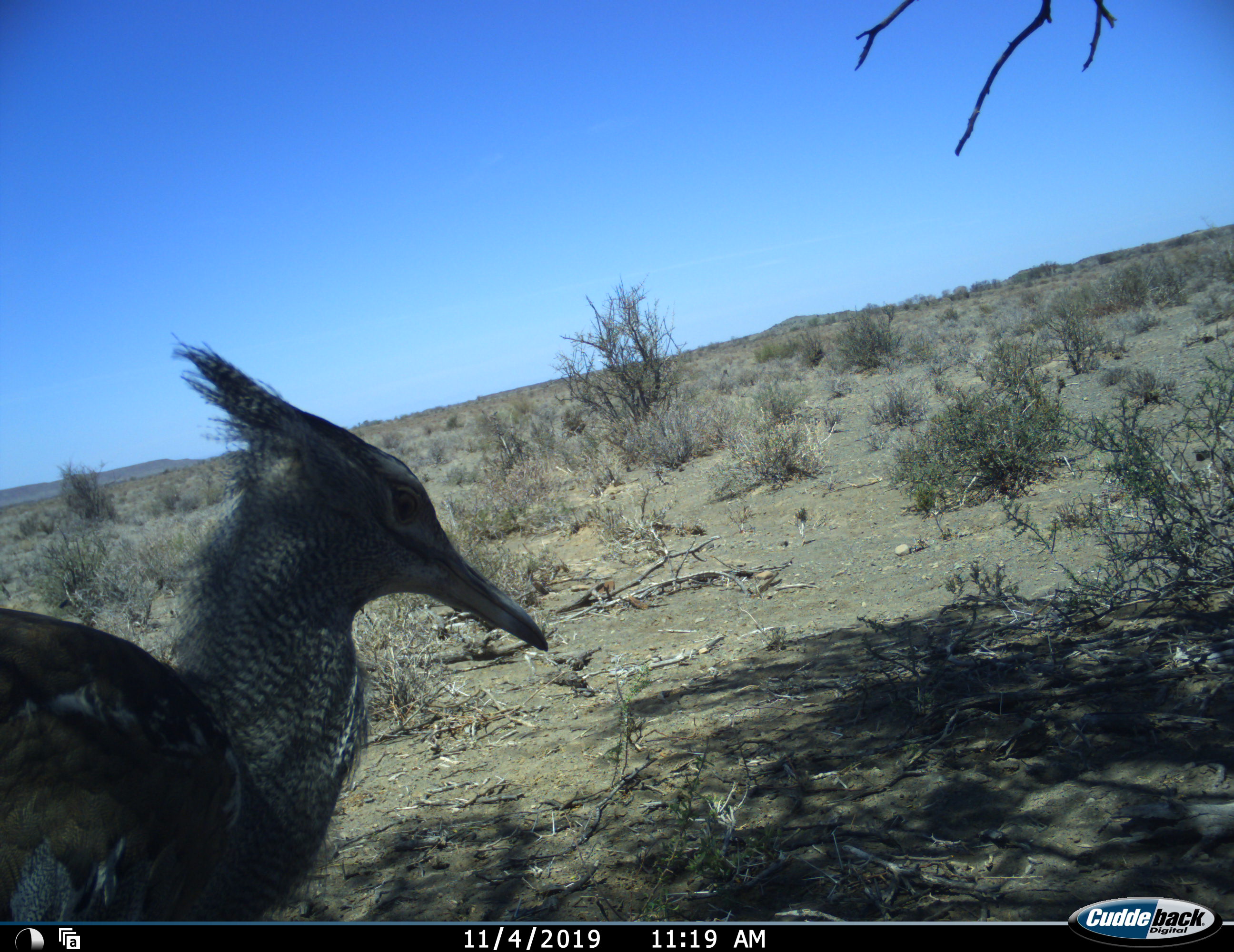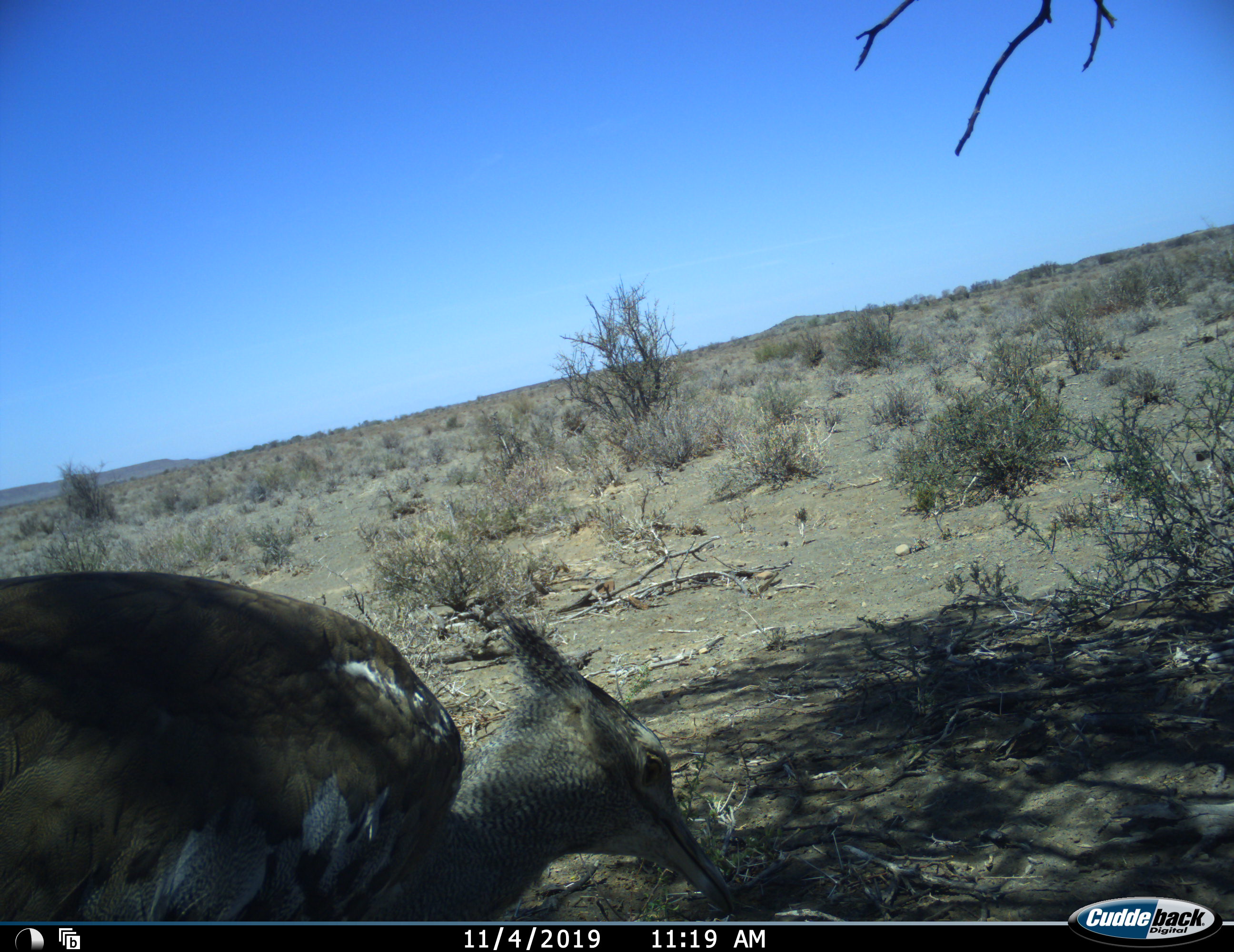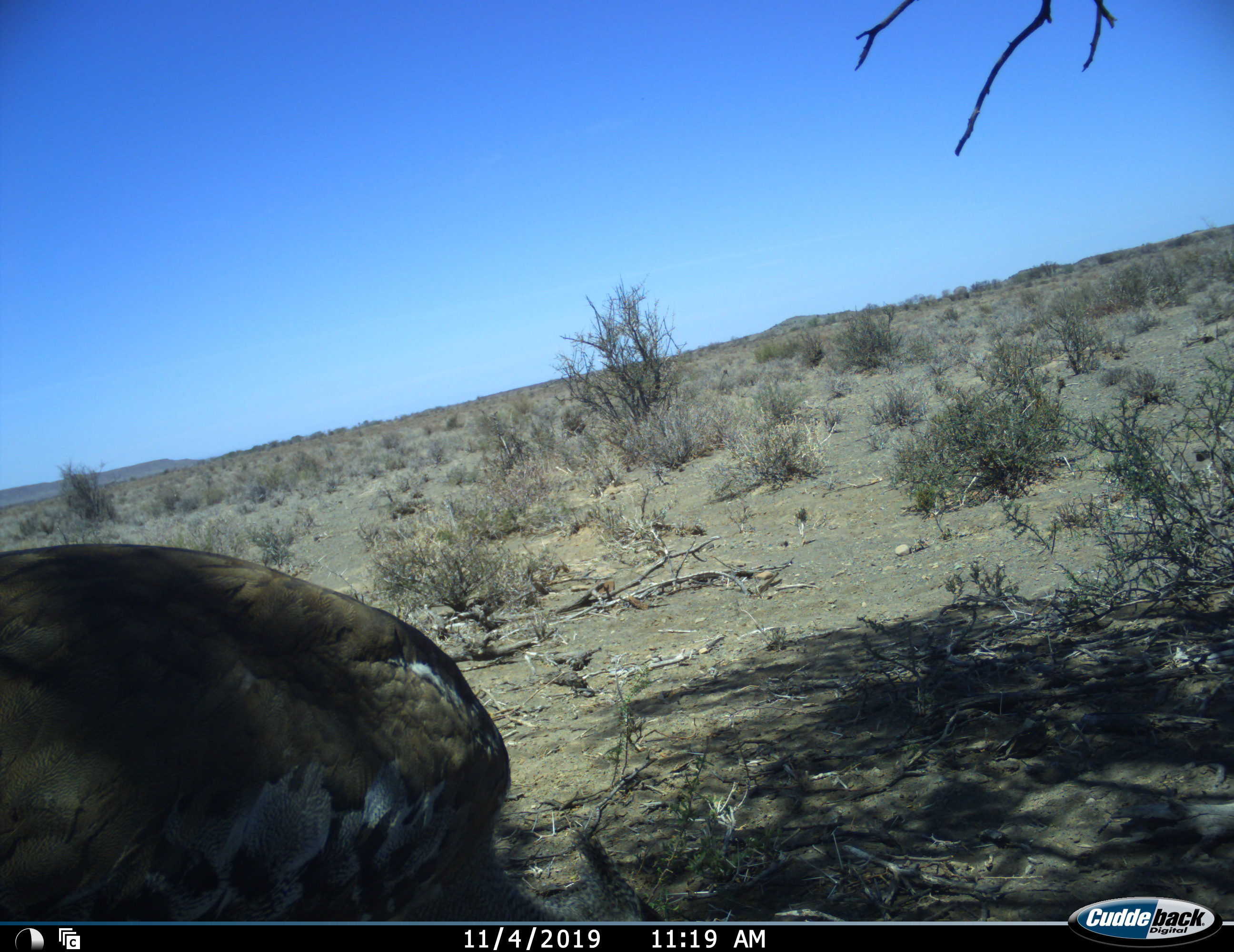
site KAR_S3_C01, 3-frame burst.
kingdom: Animalia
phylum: Chordata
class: Aves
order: Otidiformes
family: Otididae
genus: Ardeotis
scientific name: Ardeotis kori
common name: kori bustard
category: bustardkori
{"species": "bustardkori (kori bustard) (Ardeotis kori)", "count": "1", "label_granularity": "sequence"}